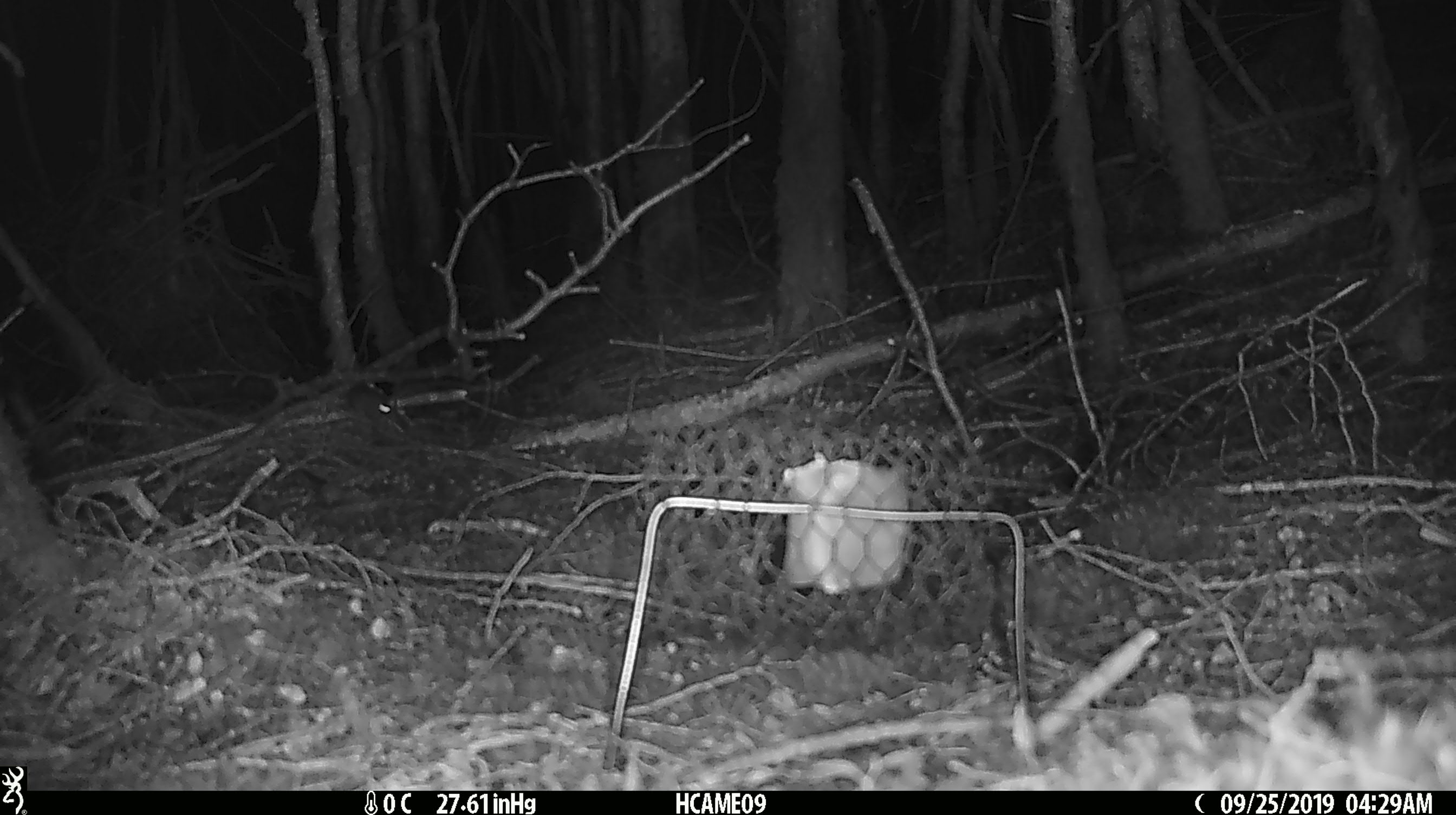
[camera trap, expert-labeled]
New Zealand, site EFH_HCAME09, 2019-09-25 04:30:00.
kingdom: Animalia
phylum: Chordata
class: Mammalia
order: Rodentia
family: Muridae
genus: Mus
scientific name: Mus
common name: mouse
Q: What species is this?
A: Mouse (Mus).